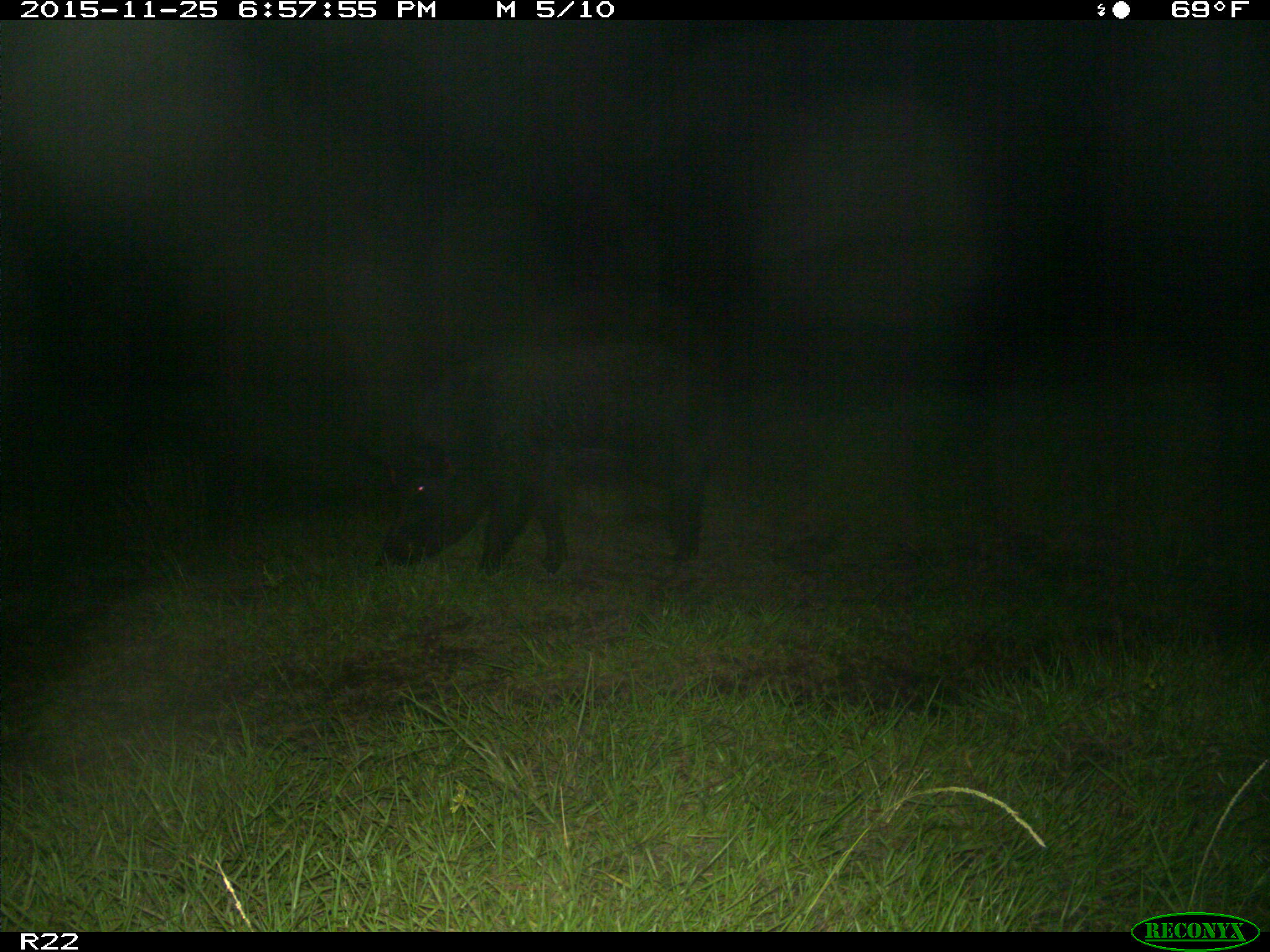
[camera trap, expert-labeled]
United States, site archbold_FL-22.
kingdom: Animalia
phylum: Chordata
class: Mammalia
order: Artiodactyla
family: Suidae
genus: Sus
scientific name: Sus scrofa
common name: wild boar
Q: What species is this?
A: Sus scrofa (wild boar).